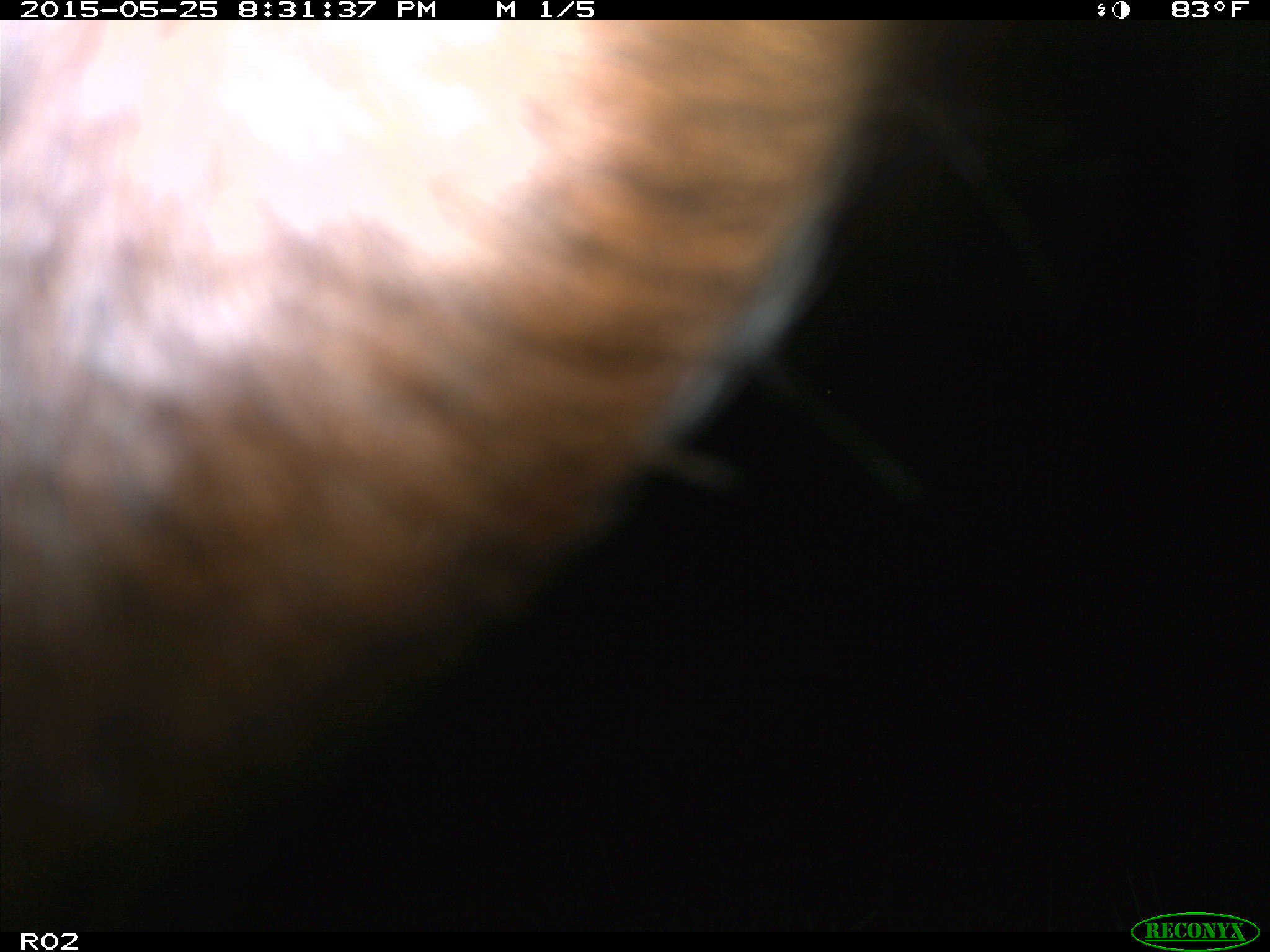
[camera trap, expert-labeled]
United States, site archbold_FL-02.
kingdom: Animalia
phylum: Chordata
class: Mammalia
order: Artiodactyla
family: Bovidae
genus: Bos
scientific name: Bos taurus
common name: domestic cow